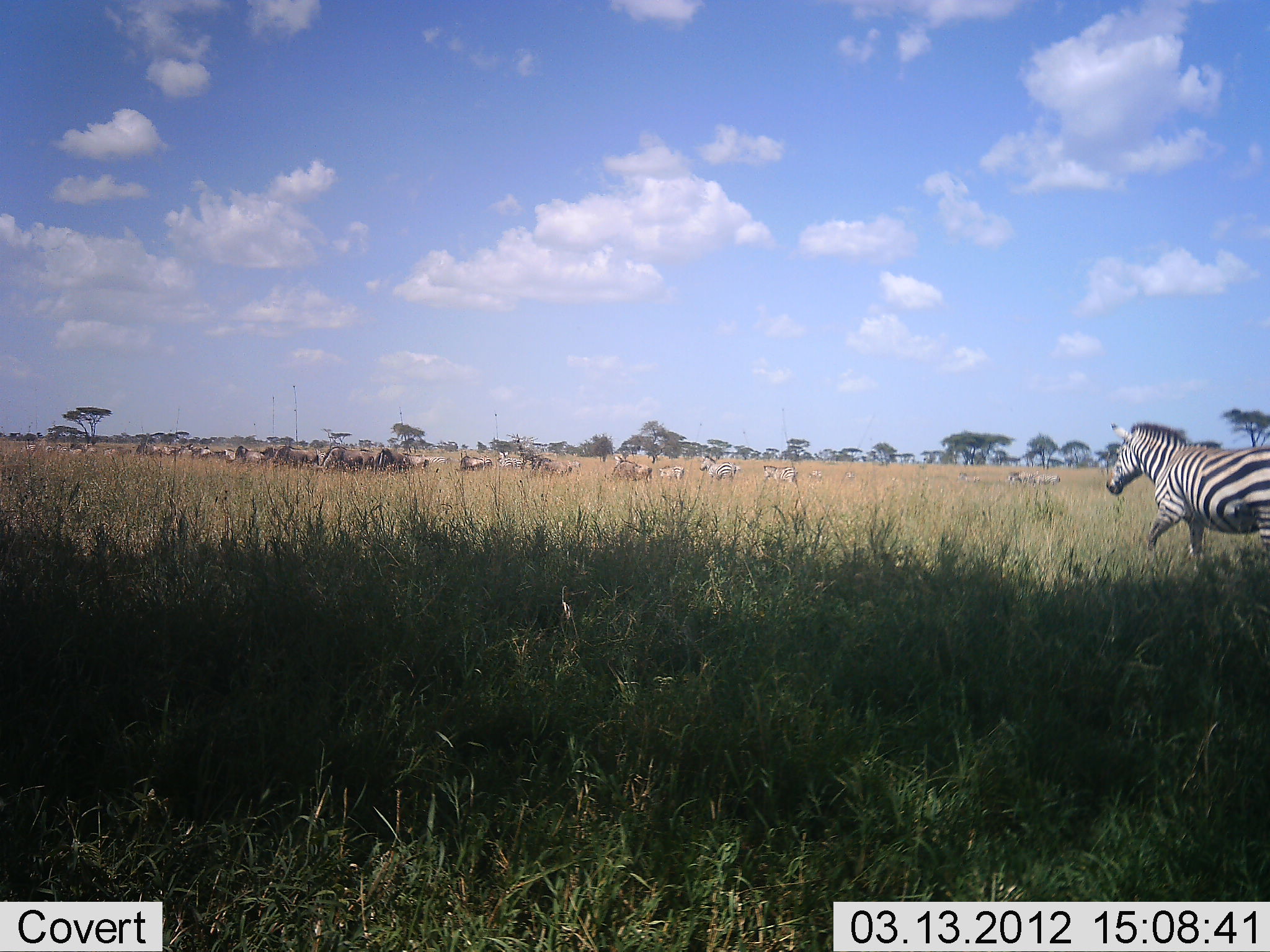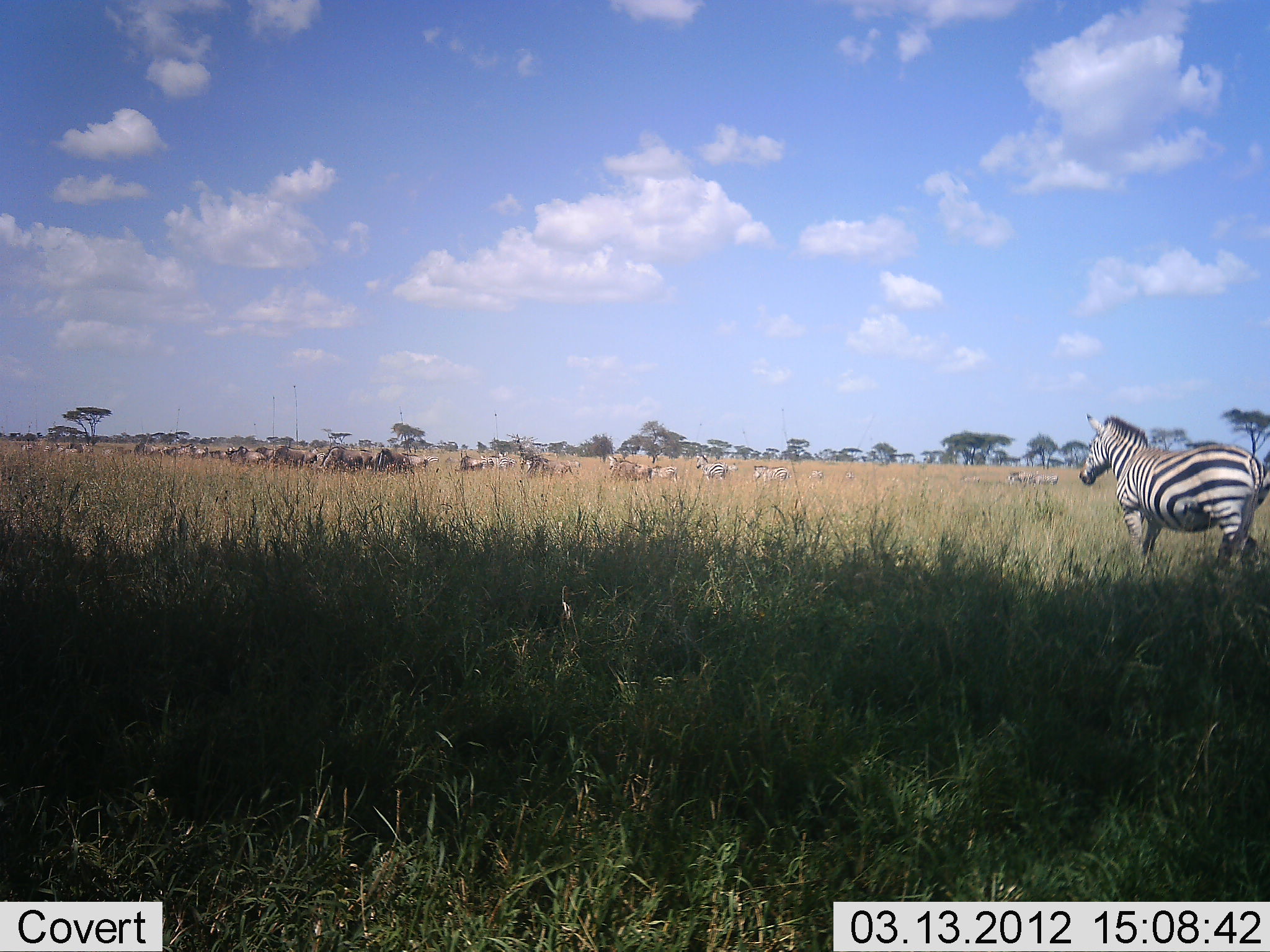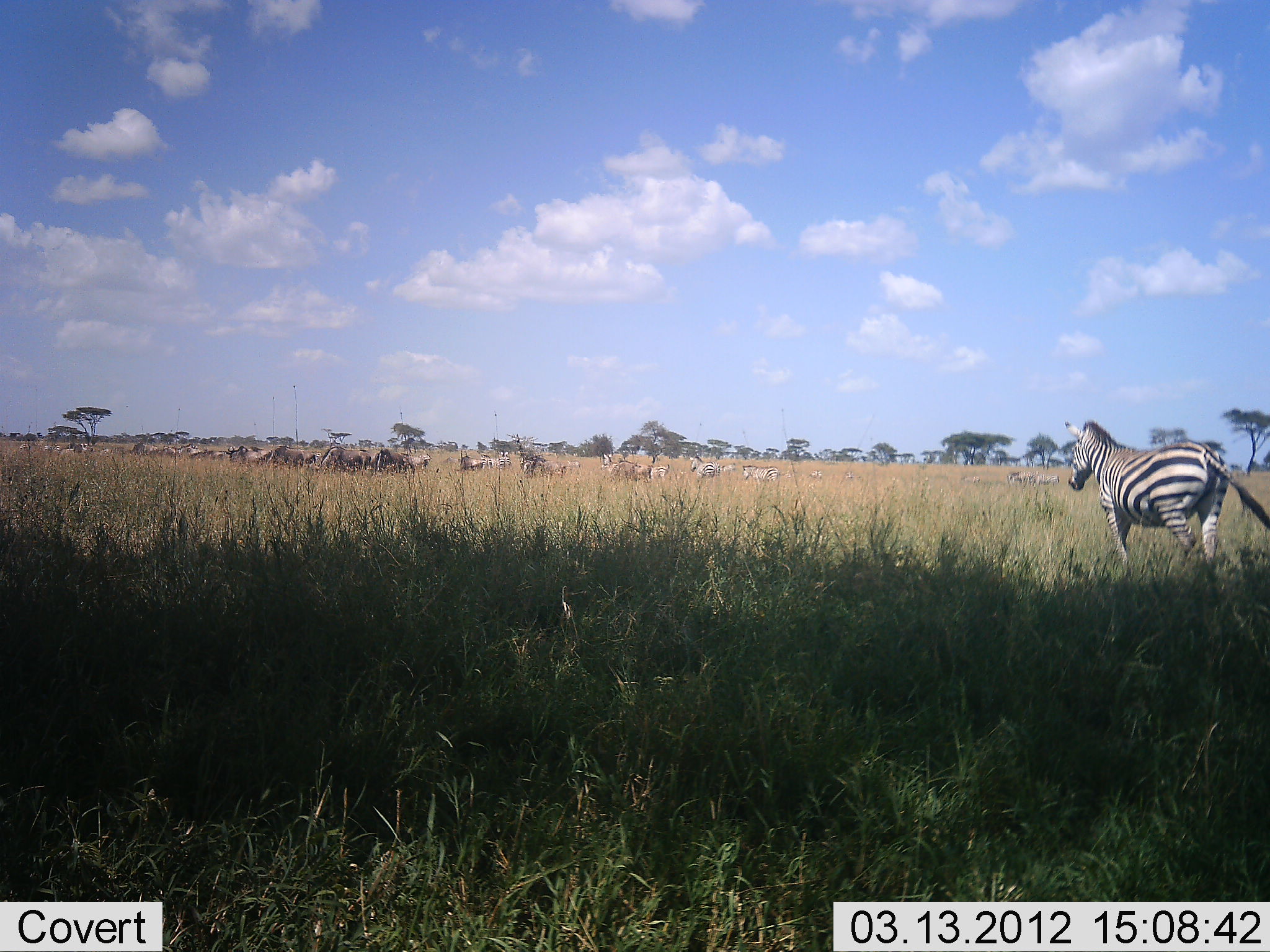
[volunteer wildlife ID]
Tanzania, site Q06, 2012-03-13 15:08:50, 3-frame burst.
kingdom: Animalia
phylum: Chordata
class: Mammalia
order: Artiodactyla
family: Bovidae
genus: Connochaetes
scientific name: Connochaetes taurinus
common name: blue wildebeest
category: wildebeest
Wildebeest (blue wildebeest) (Connochaetes taurinus), count 11-50. Behavior (volunteer vote fractions): standing 31%, resting 0%, moving 69%, interacting 0%. Young present (vote fraction): 0%. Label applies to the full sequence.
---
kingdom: Animalia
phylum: Chordata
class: Mammalia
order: Perissodactyla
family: Equidae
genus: Equus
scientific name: Equus quagga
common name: plains zebra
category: zebra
Zebra (plains zebra) (Equus quagga), count 11-50. Behavior (volunteer vote fractions): standing 20%, resting 0%, moving 92%, interacting 4%. Young present (vote fraction): 4%. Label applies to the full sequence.